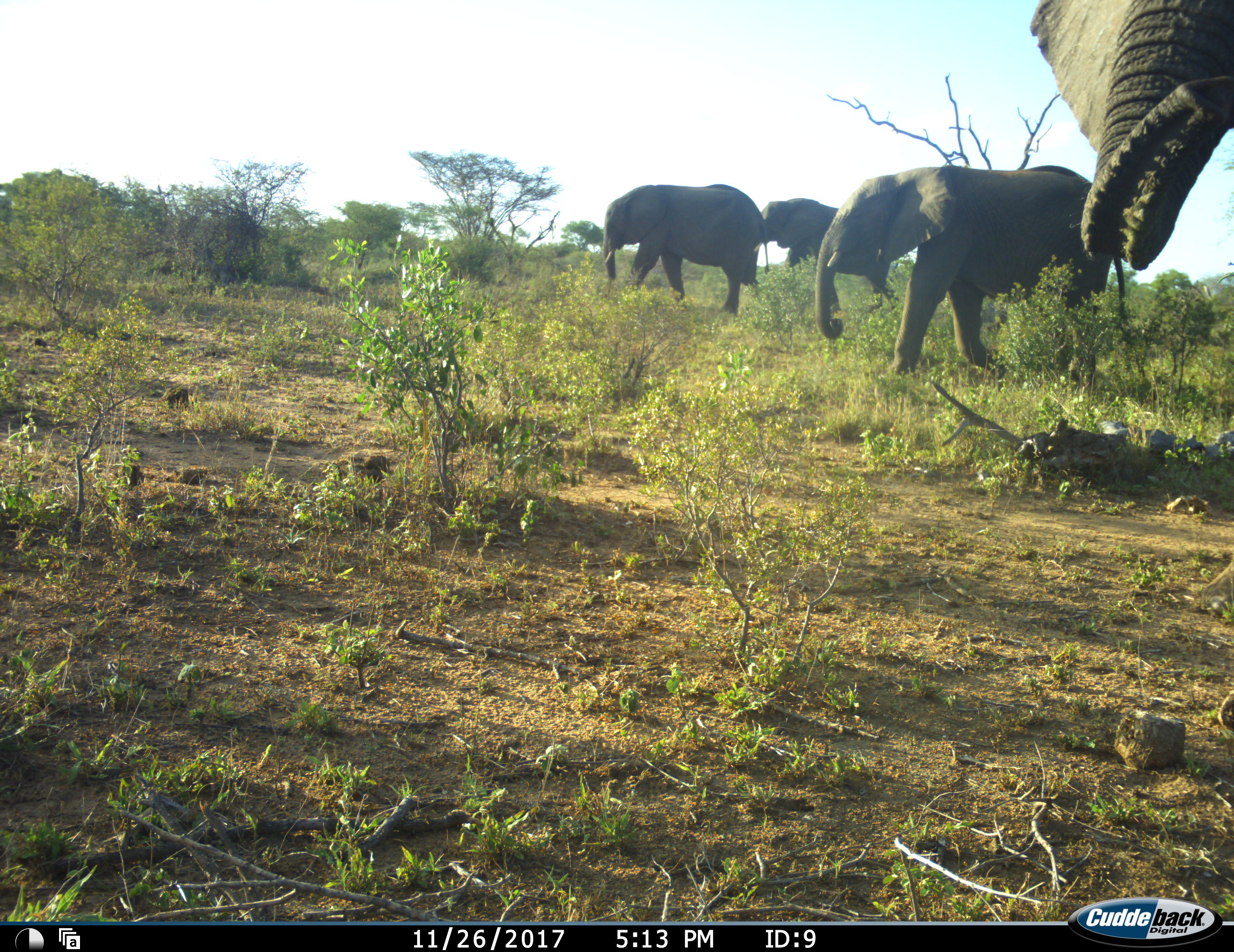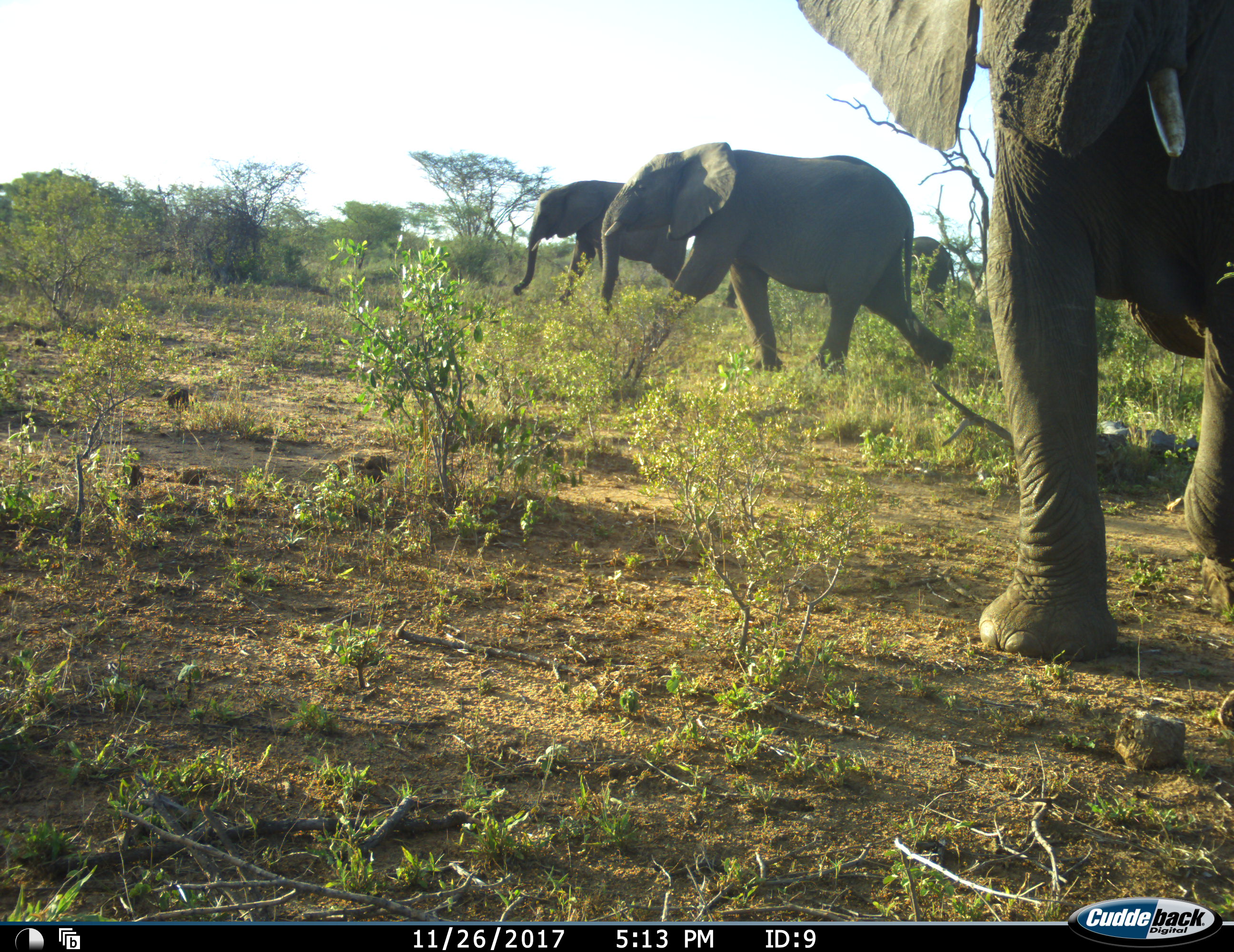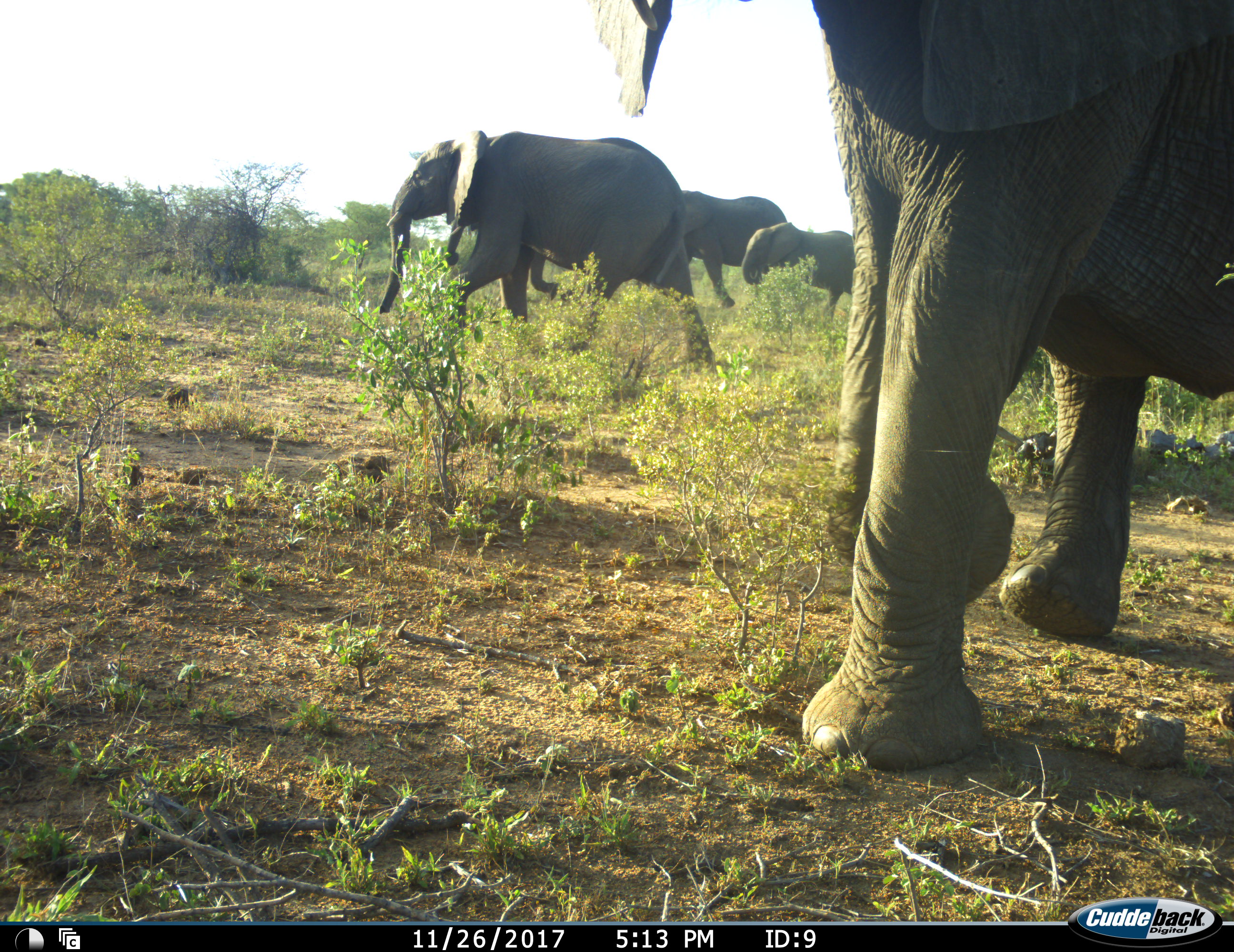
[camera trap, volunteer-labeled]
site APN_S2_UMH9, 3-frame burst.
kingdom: Animalia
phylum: Chordata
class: Mammalia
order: Proboscidea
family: Elephantidae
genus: Loxodonta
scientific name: Loxodonta africana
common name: african bush elephant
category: elephant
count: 5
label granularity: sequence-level